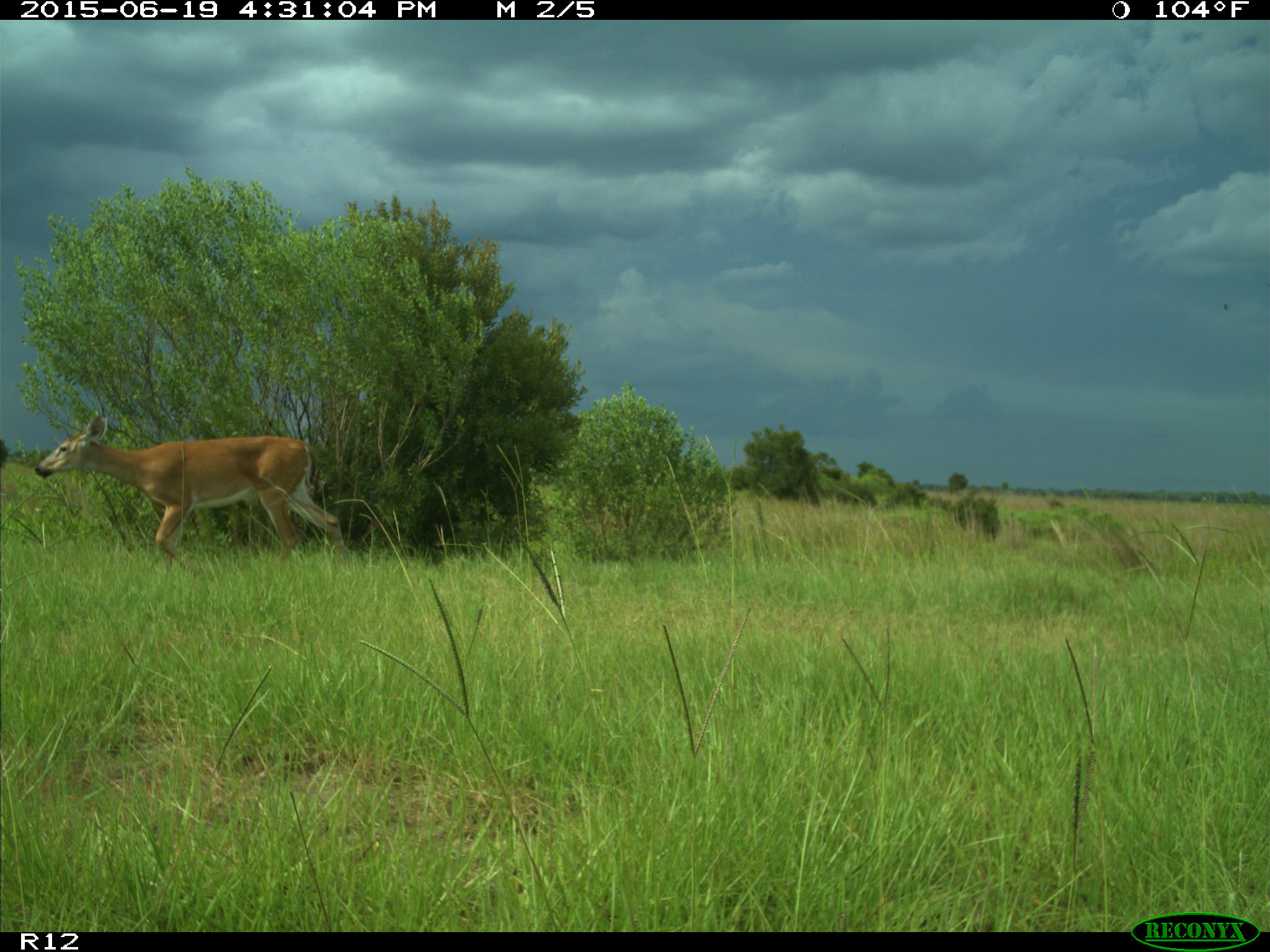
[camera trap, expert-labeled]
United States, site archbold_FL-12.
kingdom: Animalia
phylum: Chordata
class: Mammalia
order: Artiodactyla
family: Cervidae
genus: Odocoileus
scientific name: Odocoileus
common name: deer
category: unidentified deer